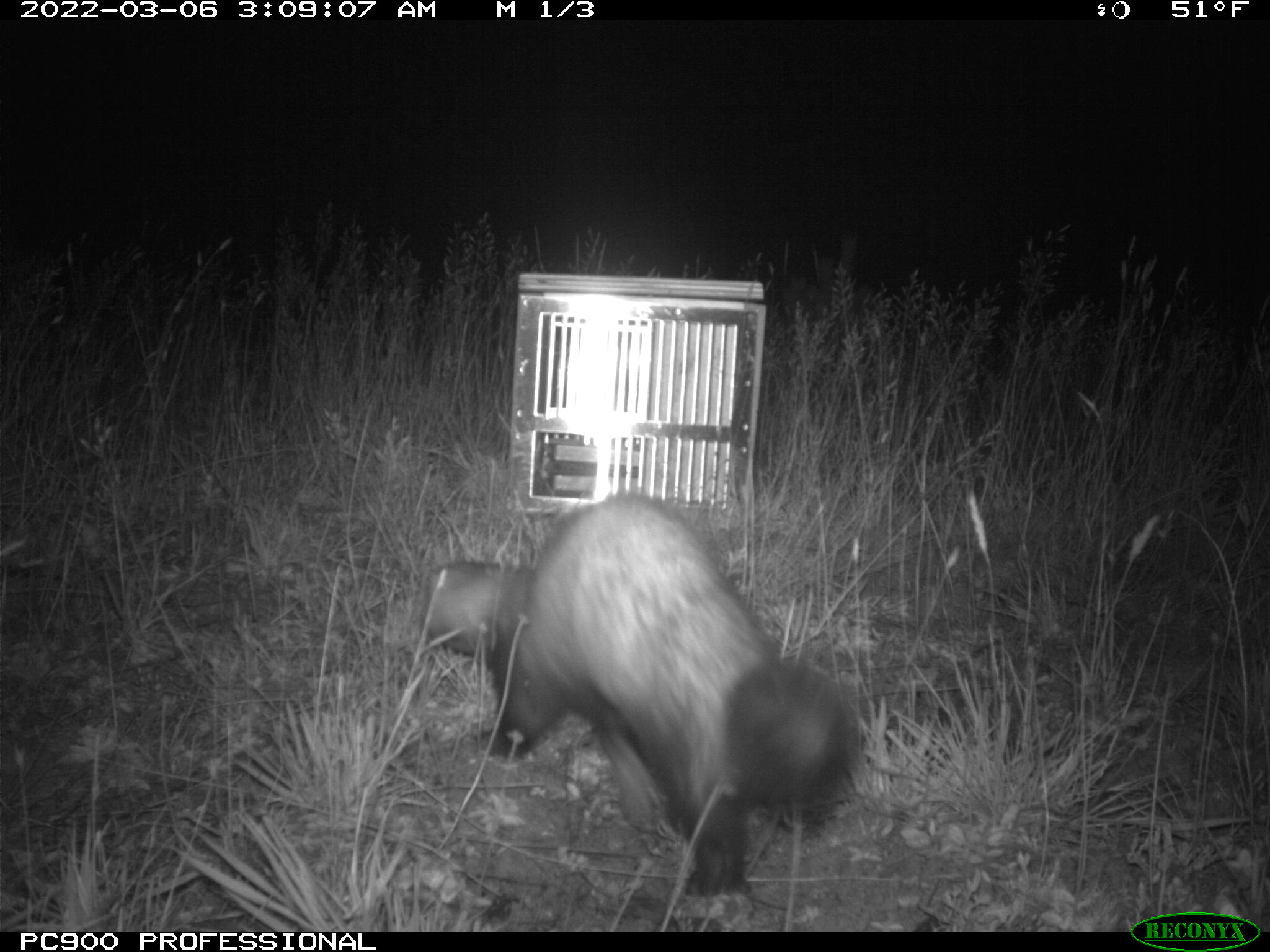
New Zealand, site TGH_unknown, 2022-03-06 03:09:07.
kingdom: Animalia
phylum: Chordata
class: Mammalia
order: Carnivora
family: Mustelidae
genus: Mustela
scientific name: Mustela furo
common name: ferret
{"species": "ferret (Mustela furo)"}